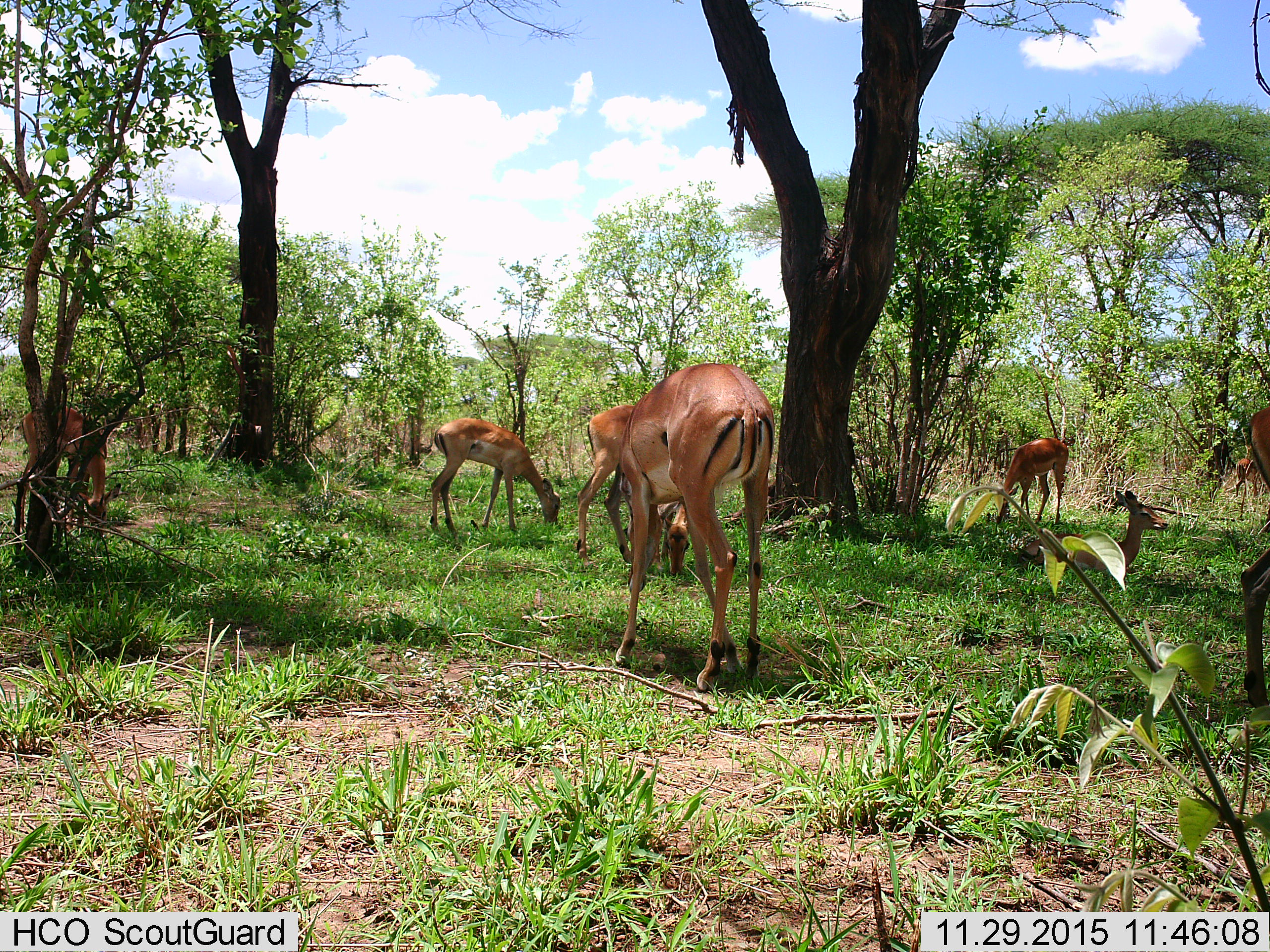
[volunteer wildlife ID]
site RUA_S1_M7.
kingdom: Animalia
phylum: Chordata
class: Mammalia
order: Artiodactyla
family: Bovidae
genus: Aepyceros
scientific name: Aepyceros melampus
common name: impala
Impala (Aepyceros melampus), count 8. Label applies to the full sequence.